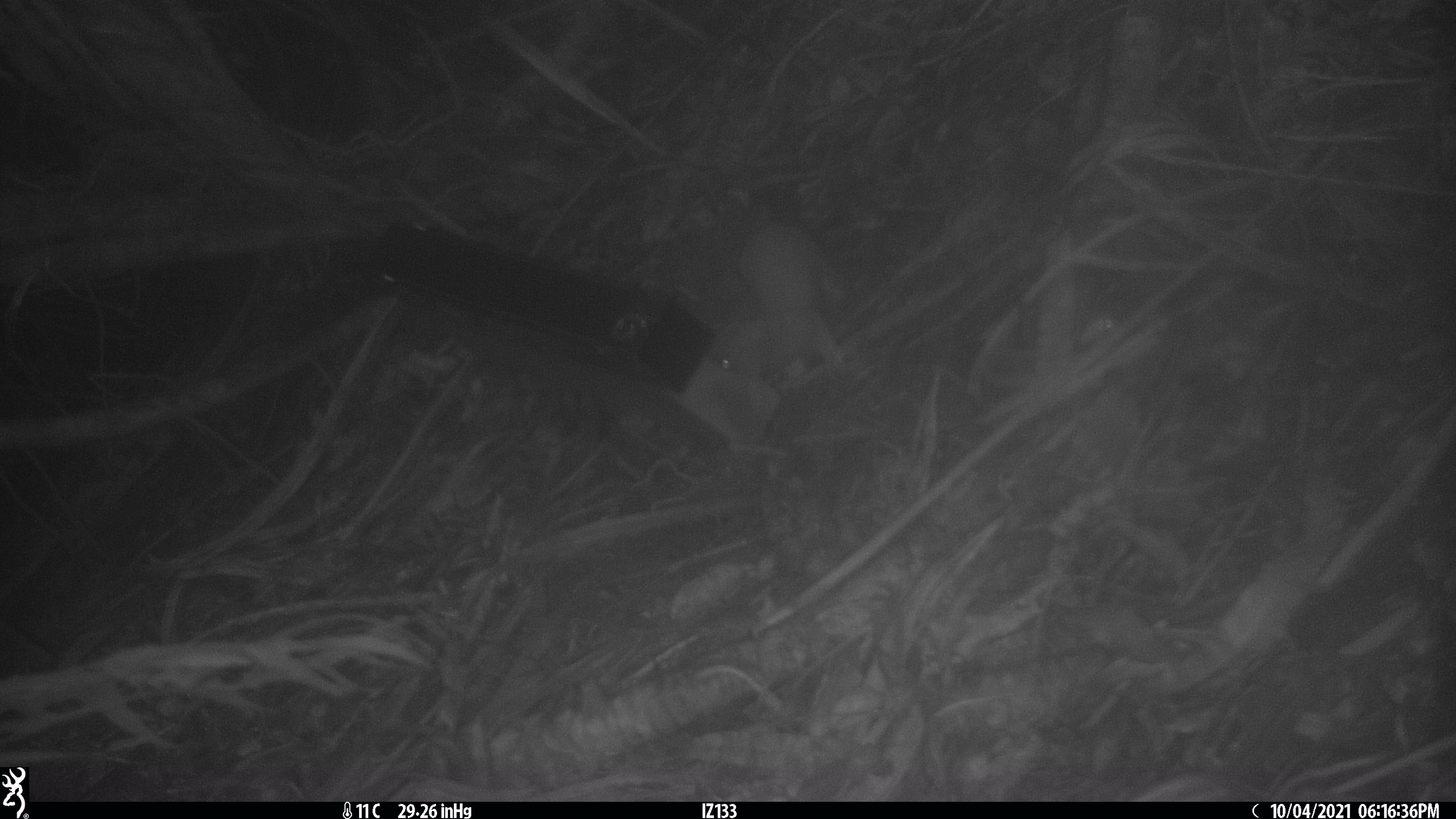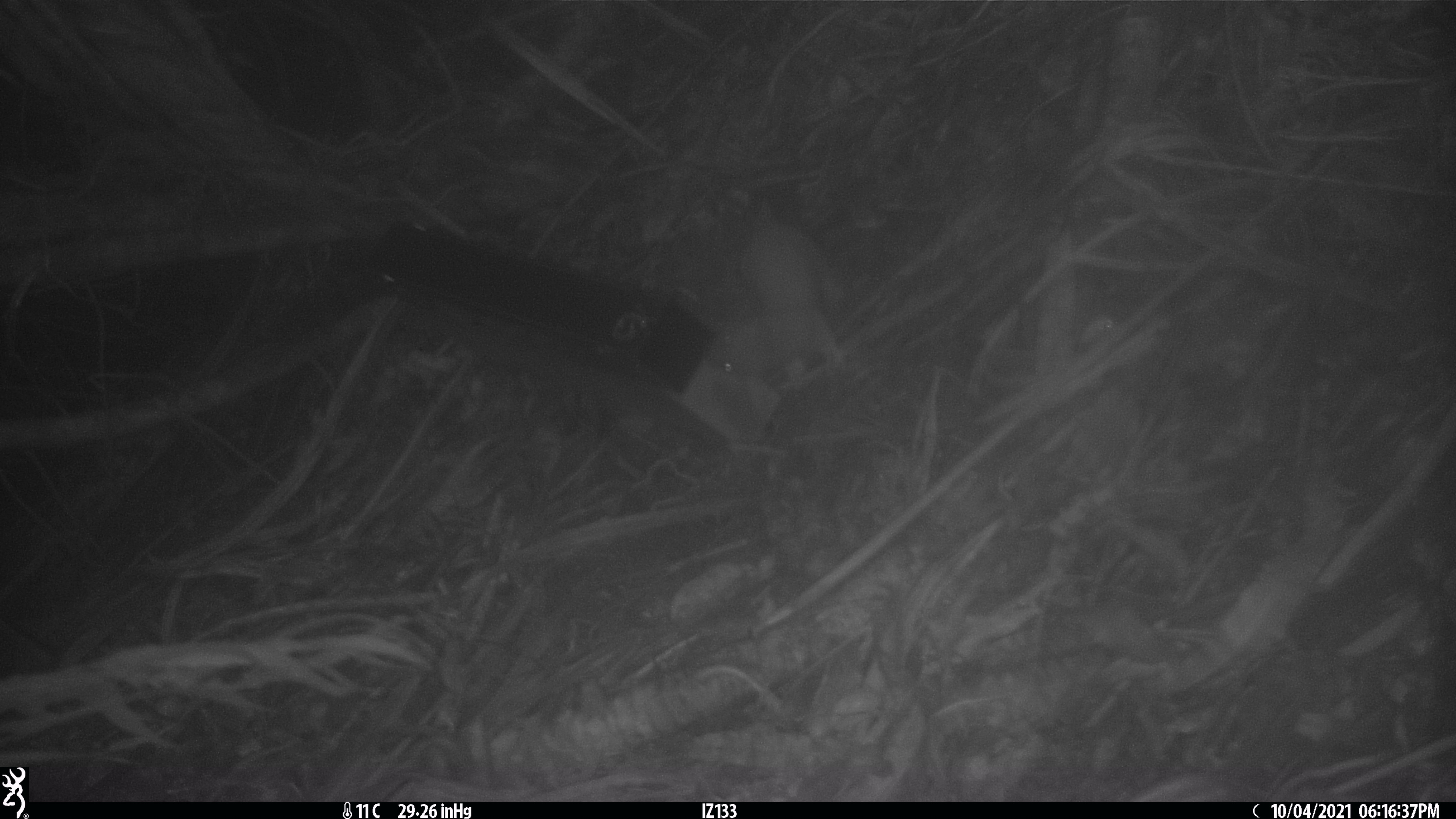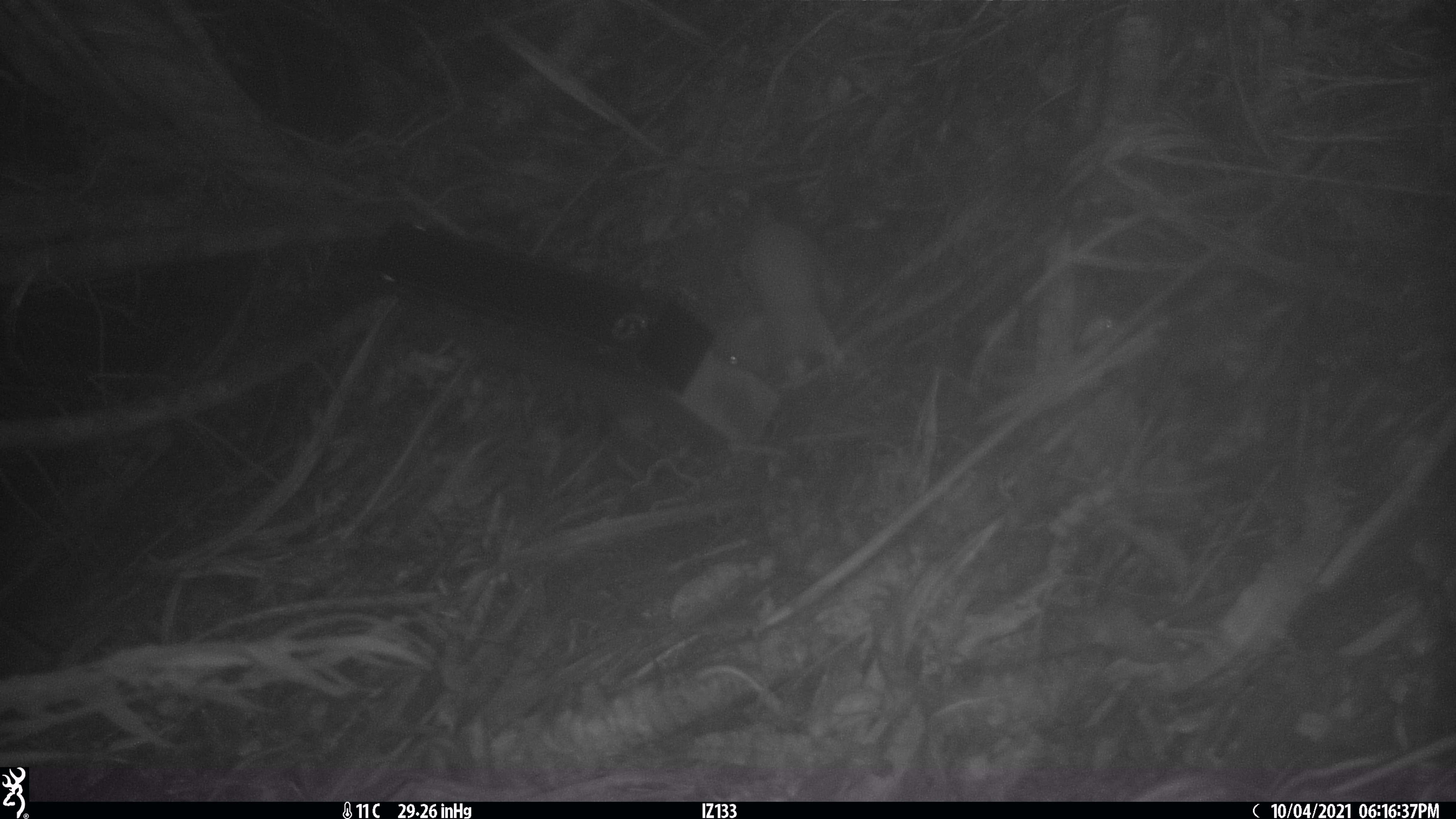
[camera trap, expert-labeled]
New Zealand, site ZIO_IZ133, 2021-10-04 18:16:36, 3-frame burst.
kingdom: Animalia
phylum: Chordata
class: Mammalia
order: Carnivora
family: Mustelidae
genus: Mustela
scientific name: Mustela erminea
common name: stoat